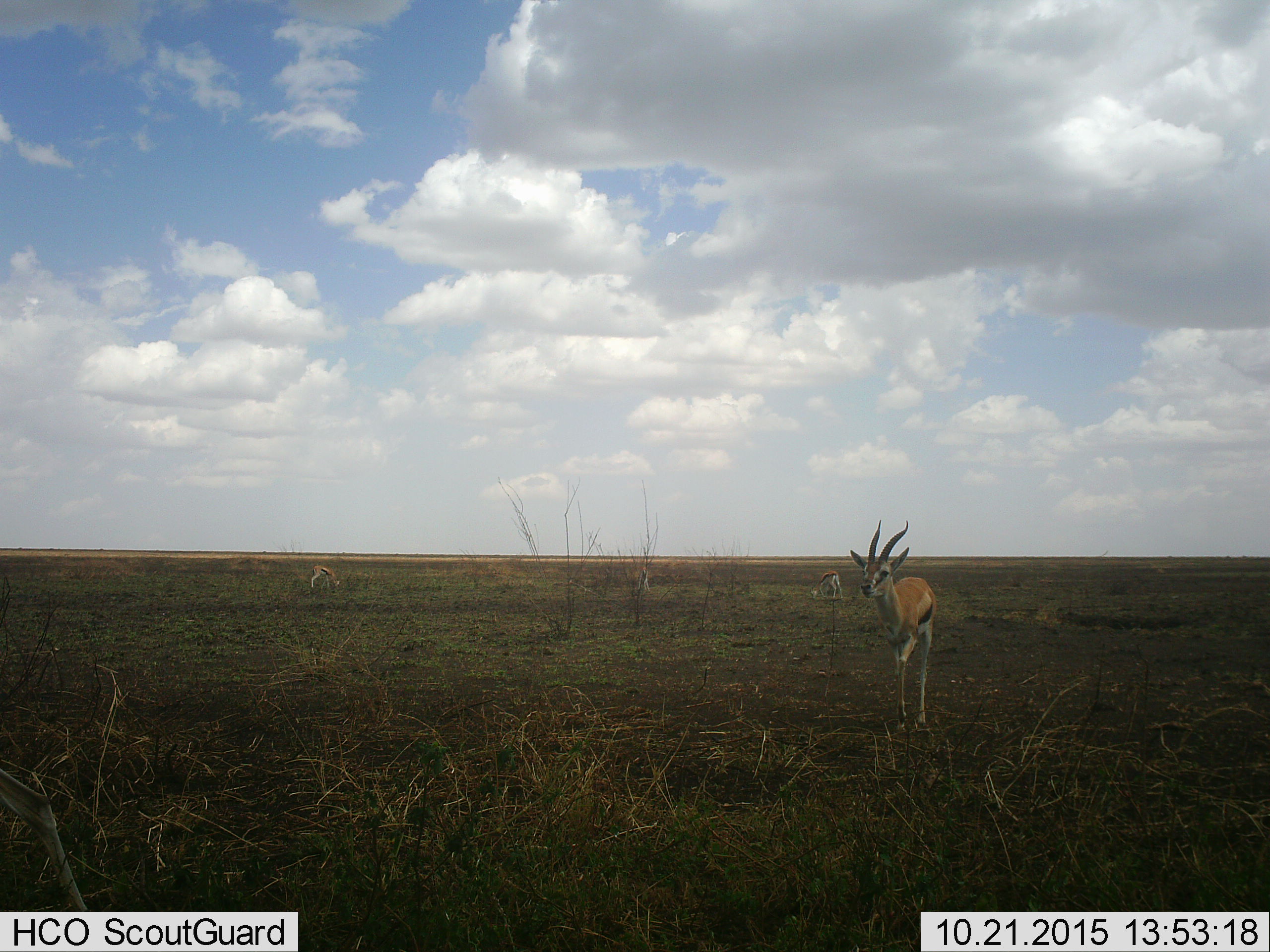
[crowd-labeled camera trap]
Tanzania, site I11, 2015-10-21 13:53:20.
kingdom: Animalia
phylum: Chordata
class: Mammalia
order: Artiodactyla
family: Bovidae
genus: Eudorcas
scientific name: Eudorcas thomsonii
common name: thomson's gazelle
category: gazellethomsons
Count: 4.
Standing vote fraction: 50%.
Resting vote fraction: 0%.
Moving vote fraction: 30%.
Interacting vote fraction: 0%.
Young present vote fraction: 0%.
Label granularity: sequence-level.